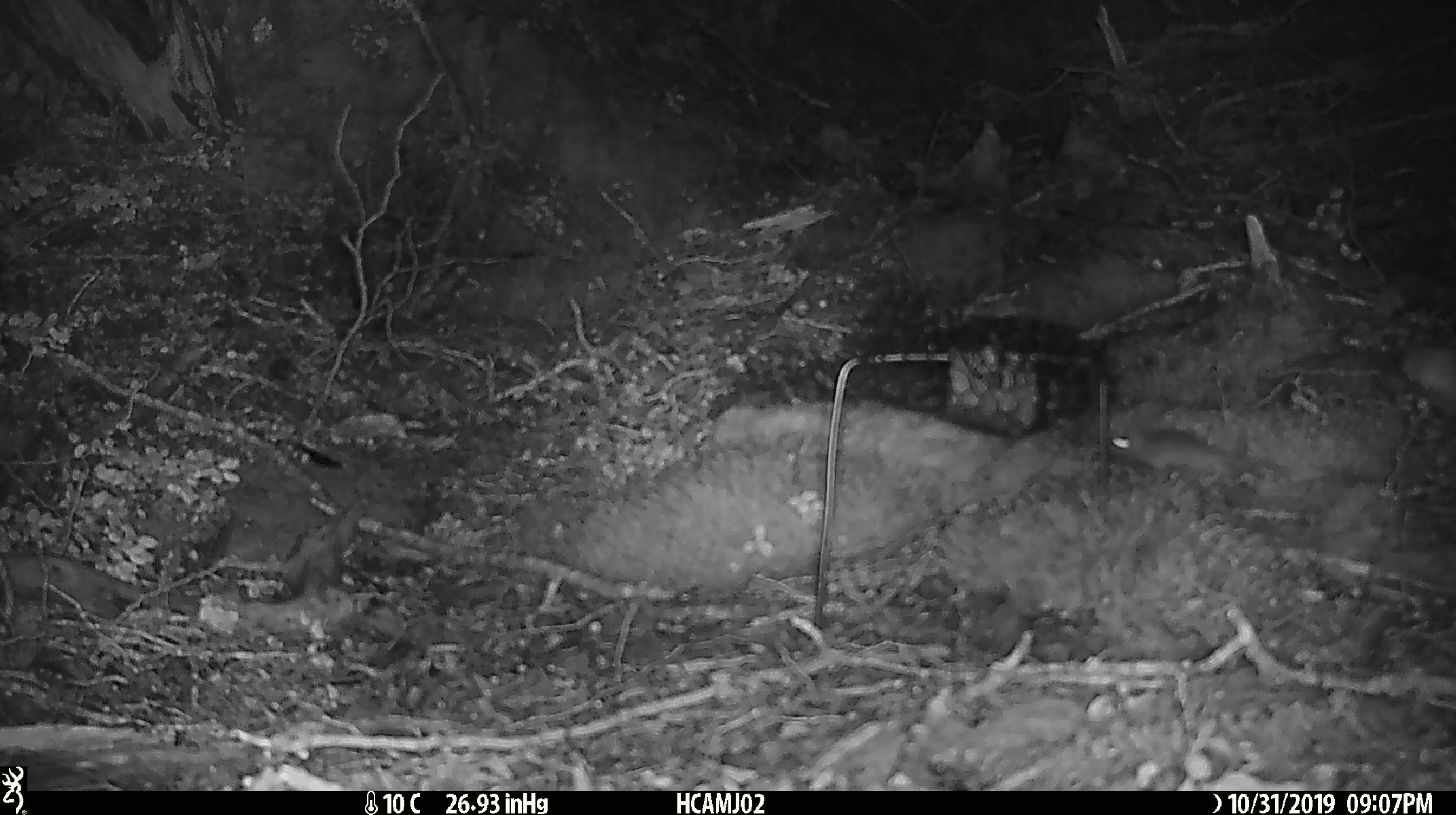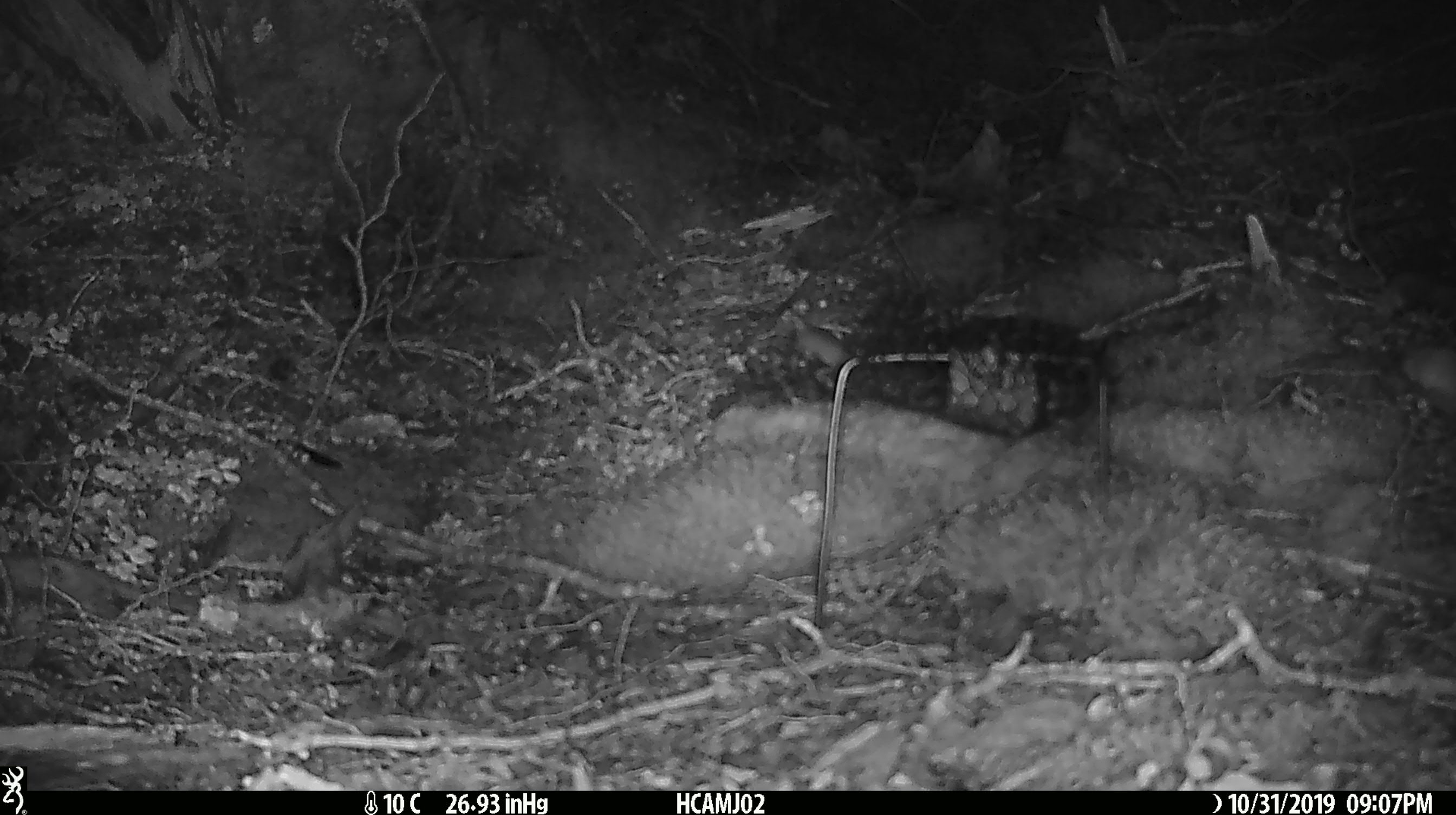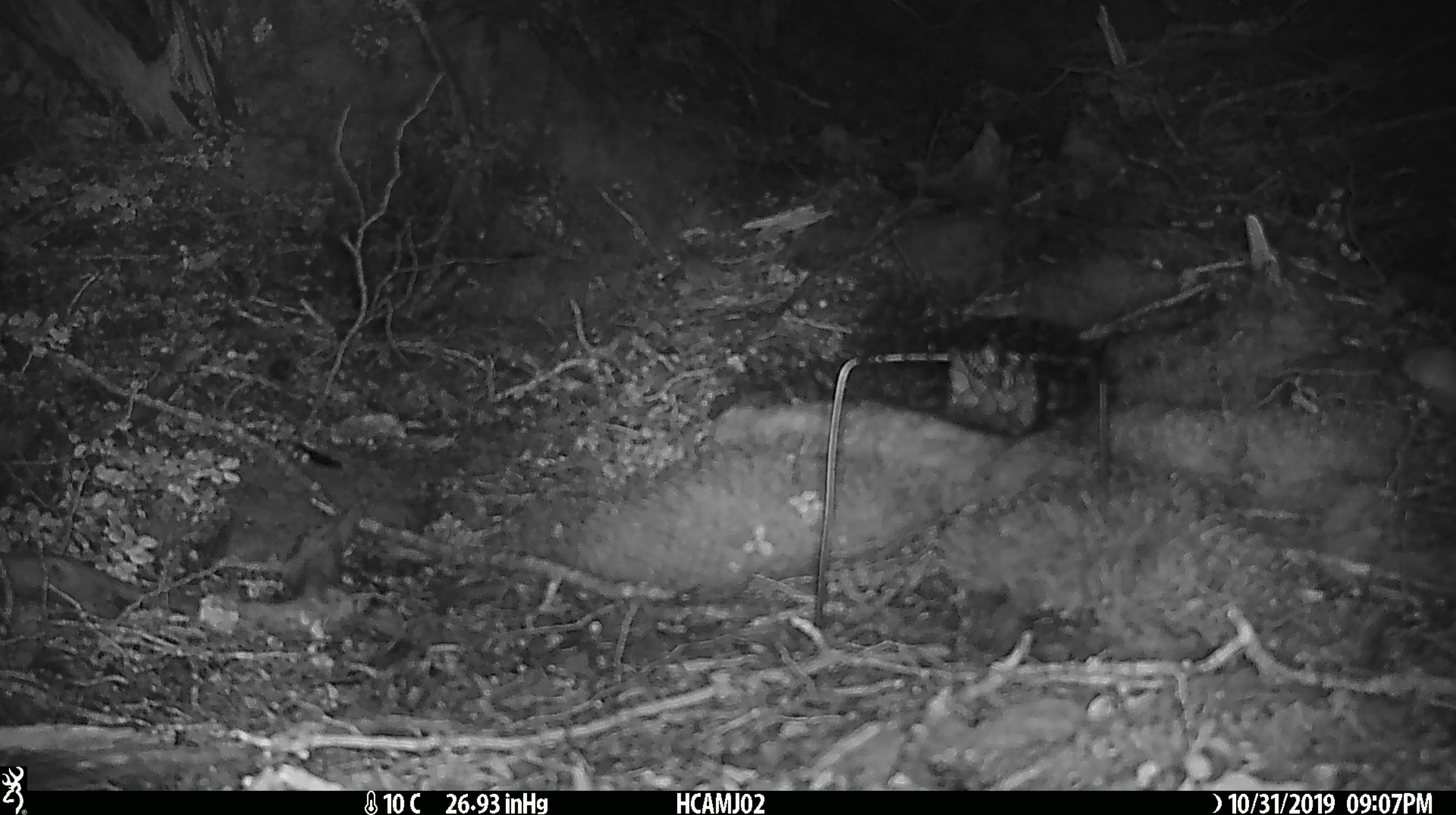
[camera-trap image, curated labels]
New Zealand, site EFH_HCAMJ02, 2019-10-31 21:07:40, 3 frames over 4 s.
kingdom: Animalia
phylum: Chordata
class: Mammalia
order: Rodentia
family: Muridae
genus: Mus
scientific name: Mus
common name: mouse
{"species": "mouse (Mus)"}